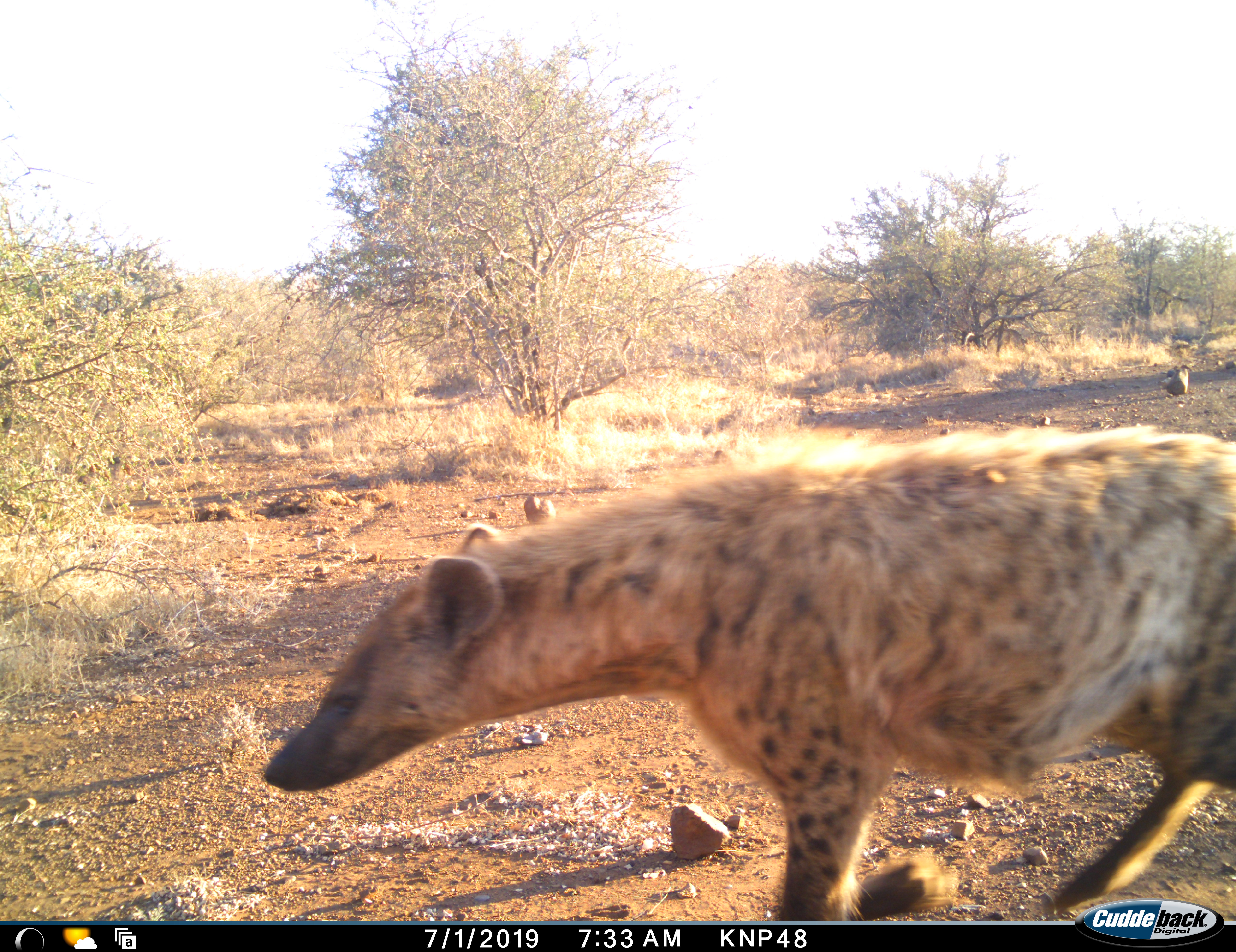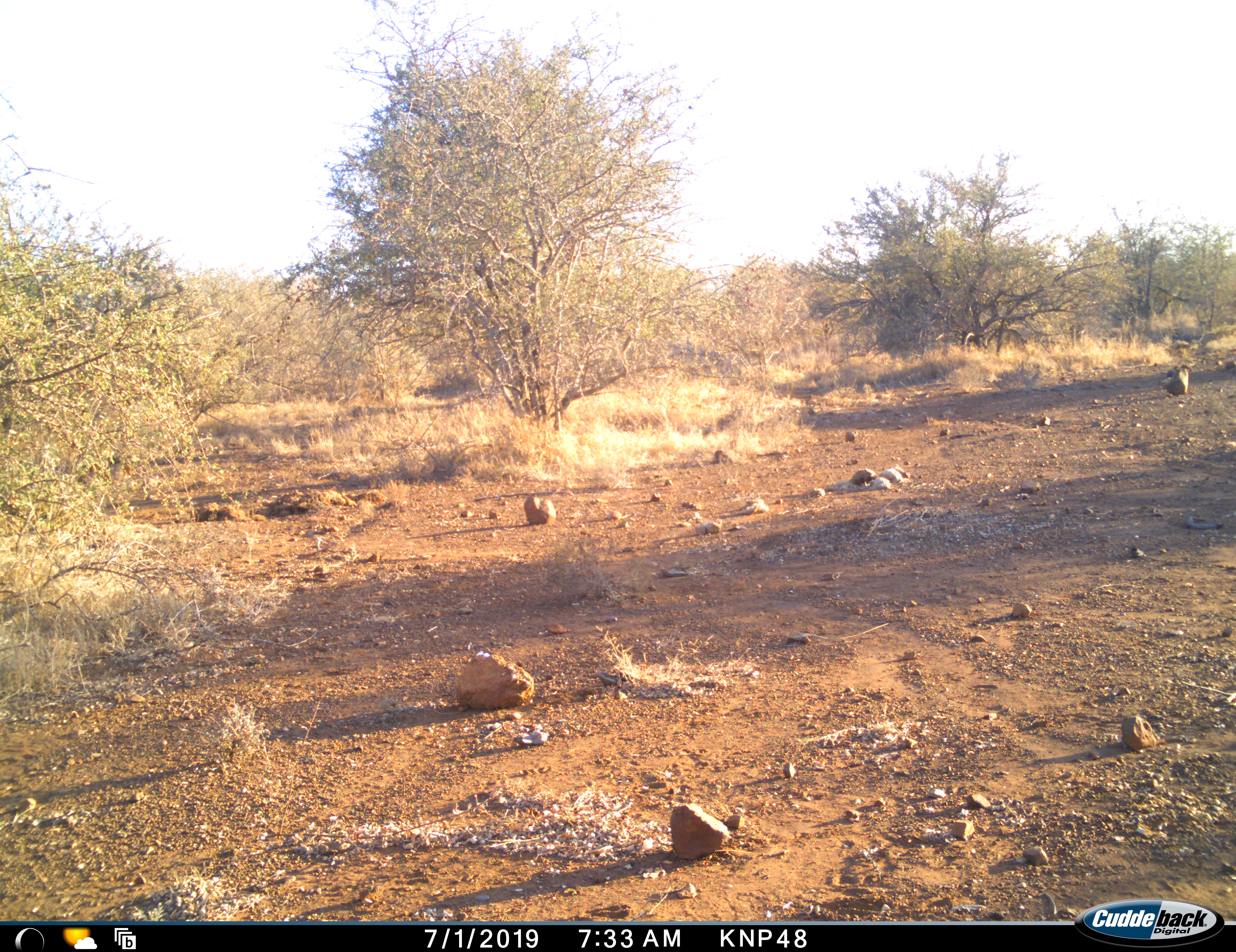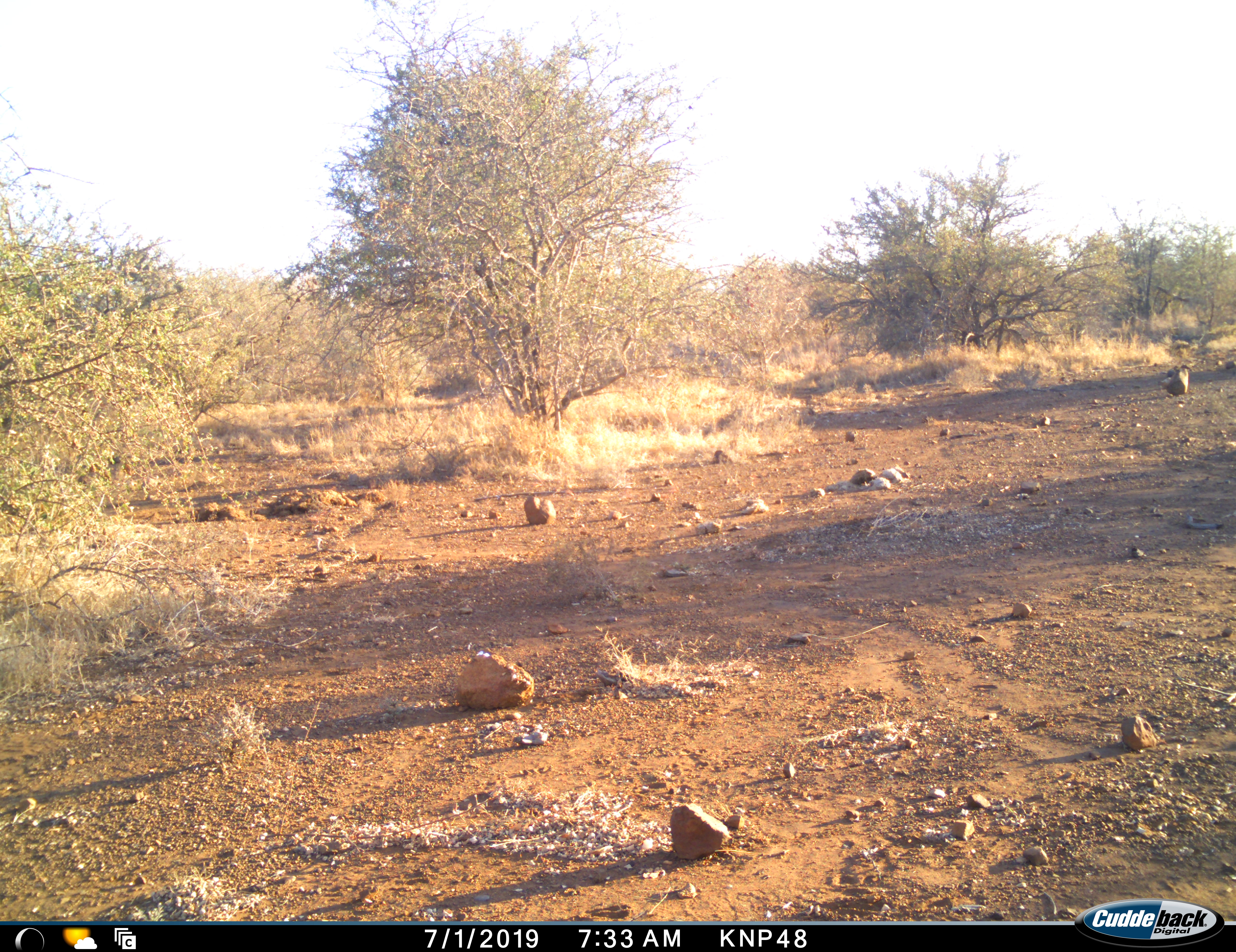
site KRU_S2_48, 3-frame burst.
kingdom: Animalia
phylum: Chordata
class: Mammalia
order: Carnivora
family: Hyaenidae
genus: Crocuta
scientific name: Crocuta crocuta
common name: spotted hyena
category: hyenaspotted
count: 1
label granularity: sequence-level